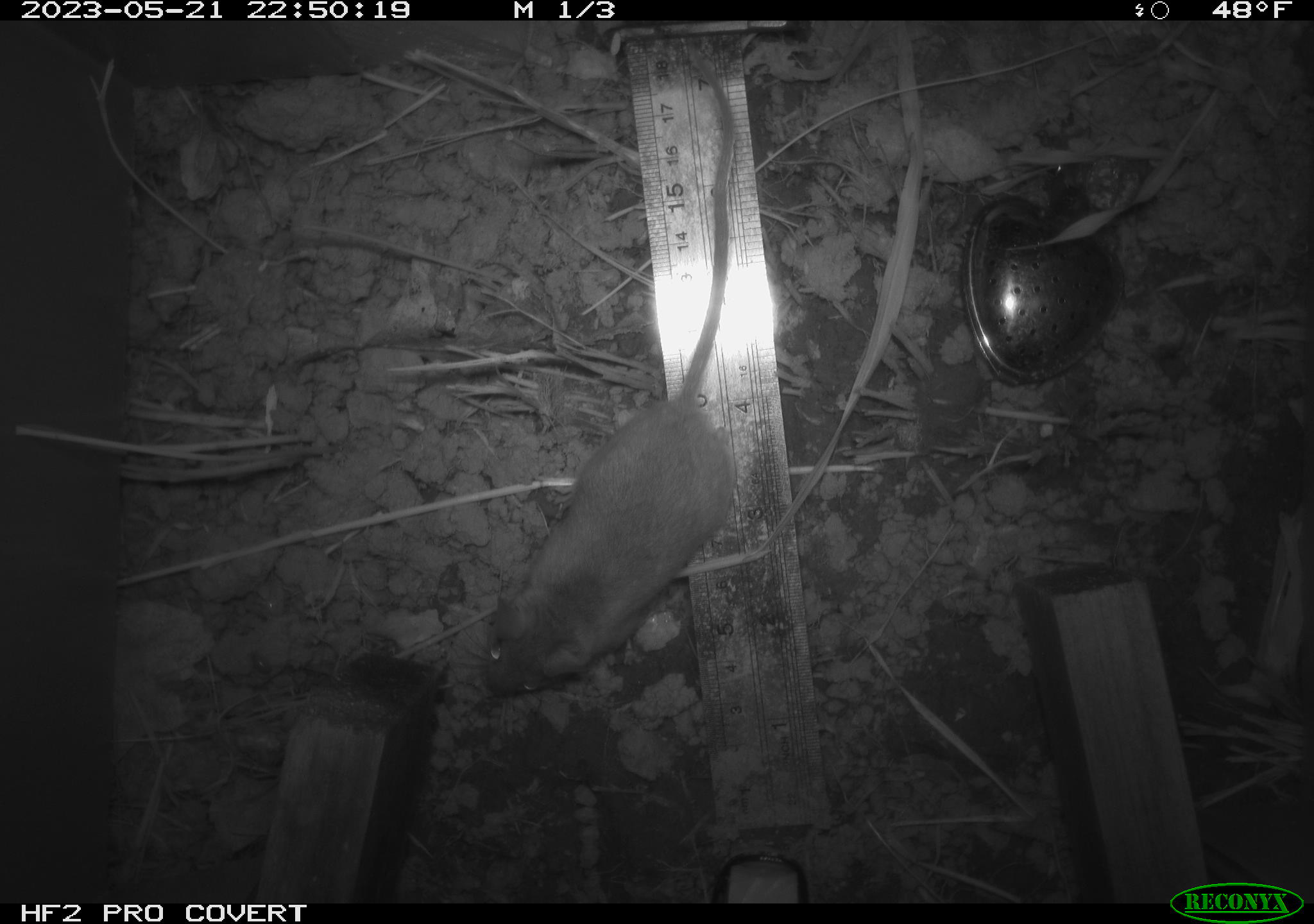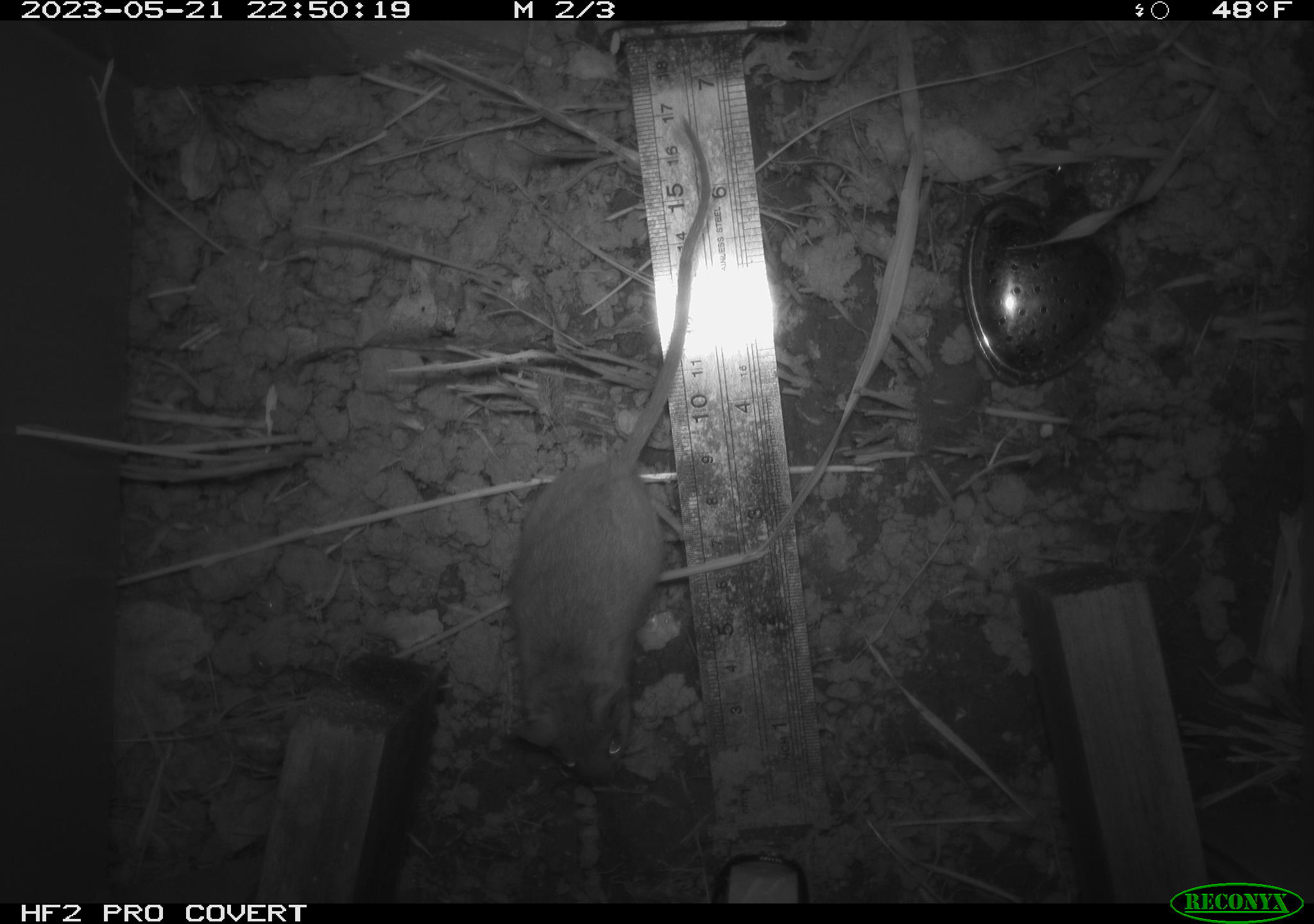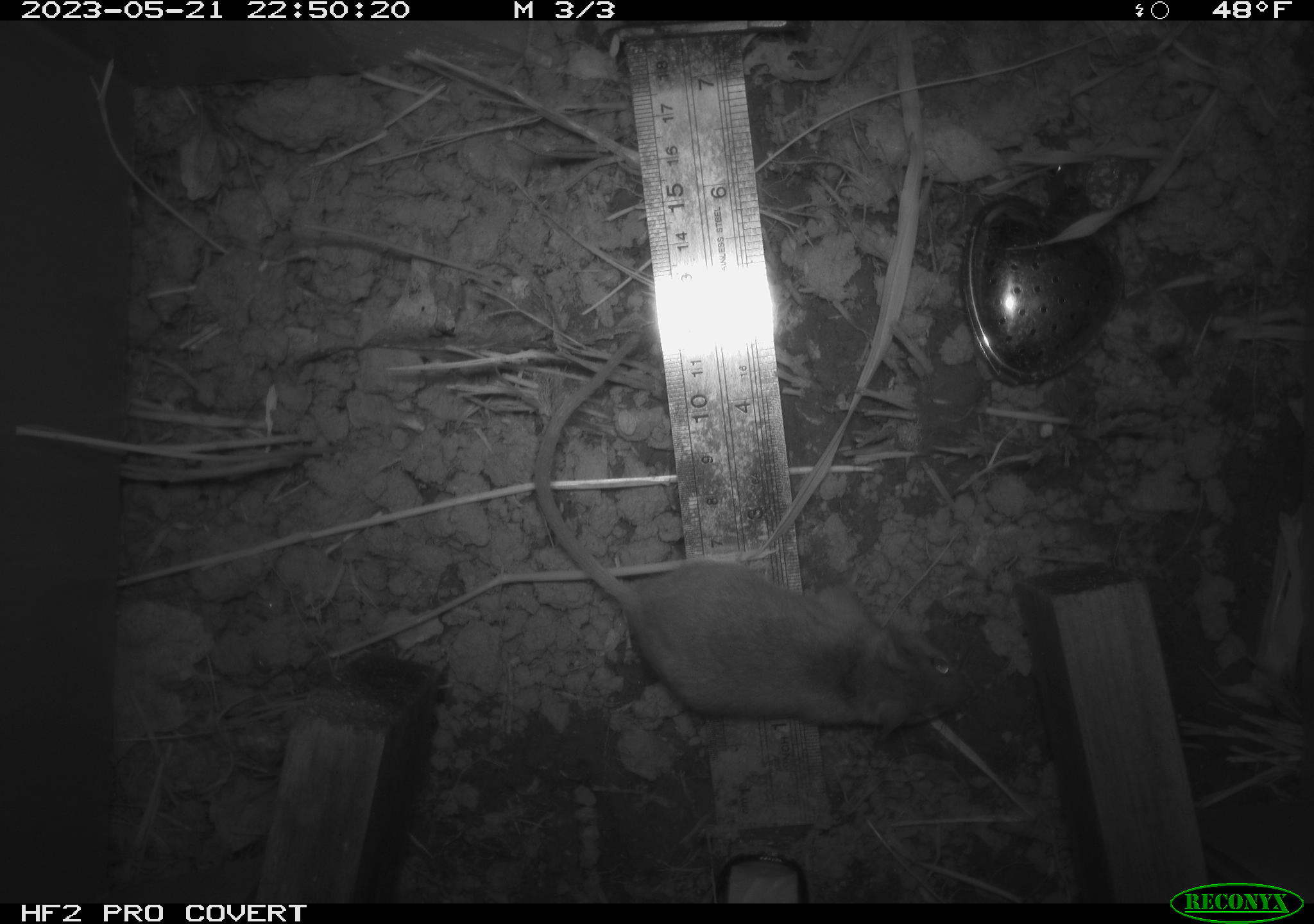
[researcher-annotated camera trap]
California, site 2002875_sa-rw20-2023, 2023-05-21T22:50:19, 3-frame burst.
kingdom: Animalia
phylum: Chordata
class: Mammalia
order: Rodentia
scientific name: Rodentia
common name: mouse species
Mouse species (Rodentia).